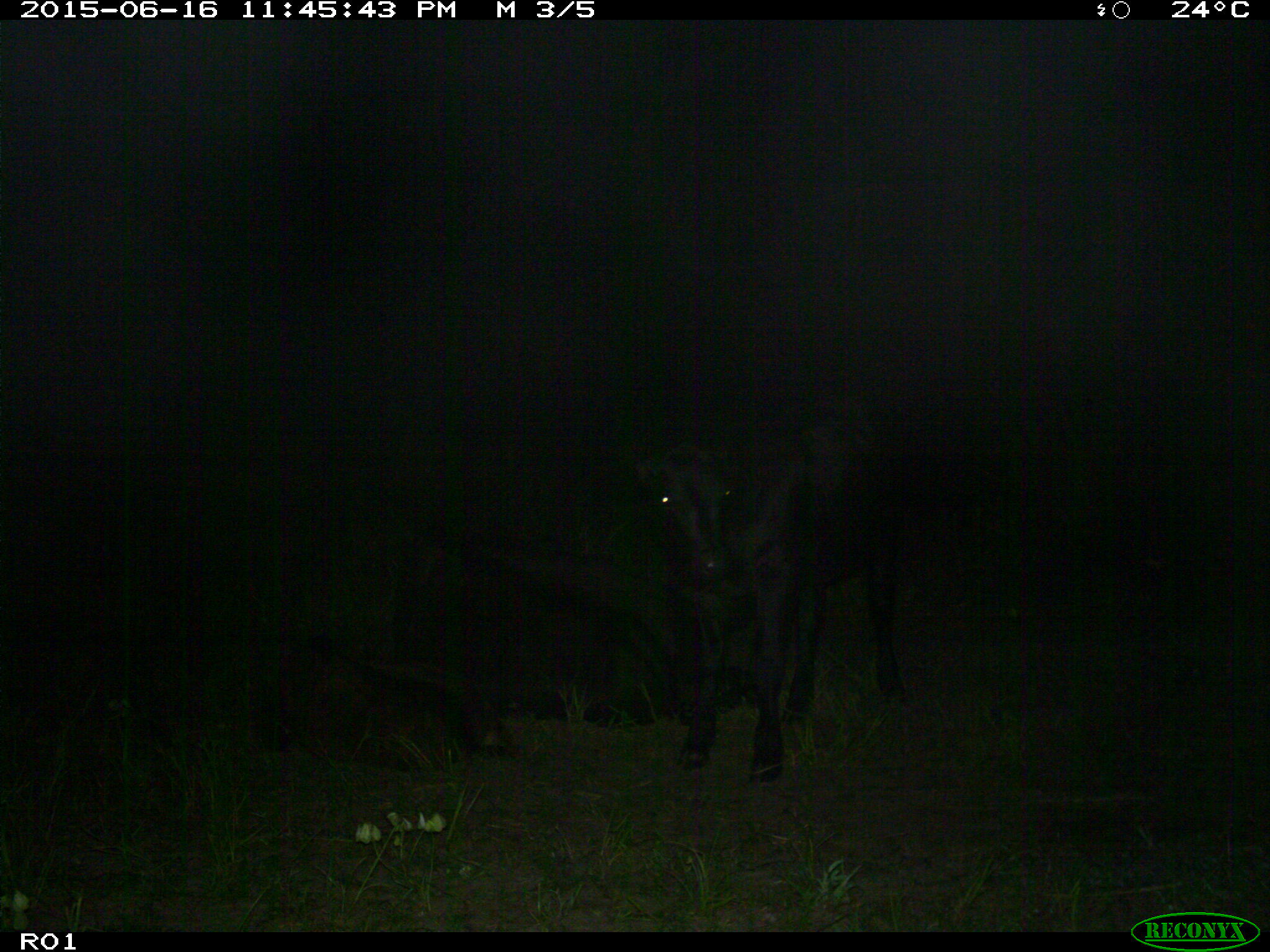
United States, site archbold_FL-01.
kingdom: Animalia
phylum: Chordata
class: Mammalia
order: Artiodactyla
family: Bovidae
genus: Bos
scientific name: Bos taurus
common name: domestic cow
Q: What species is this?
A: Bos taurus (domestic cow).